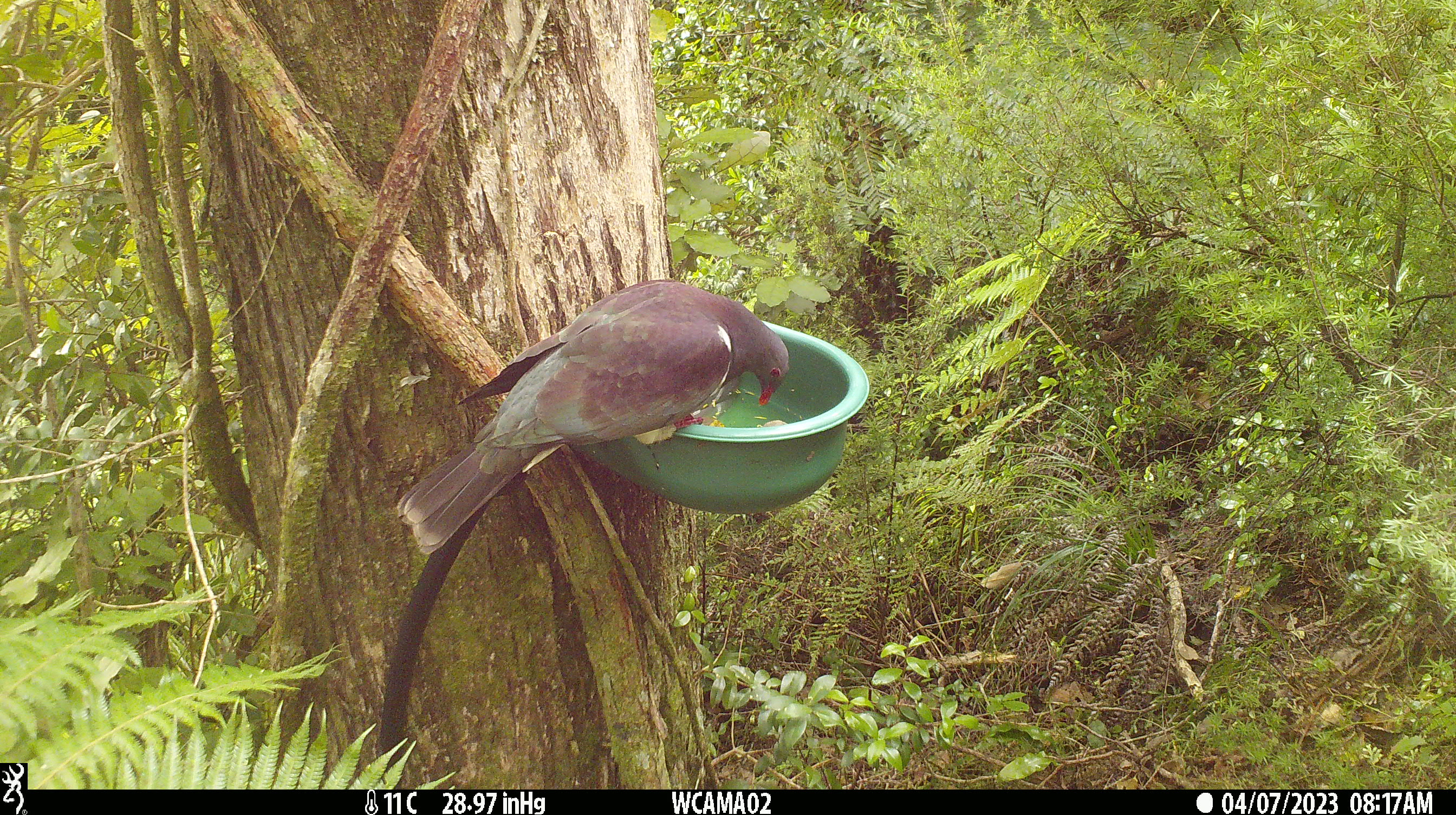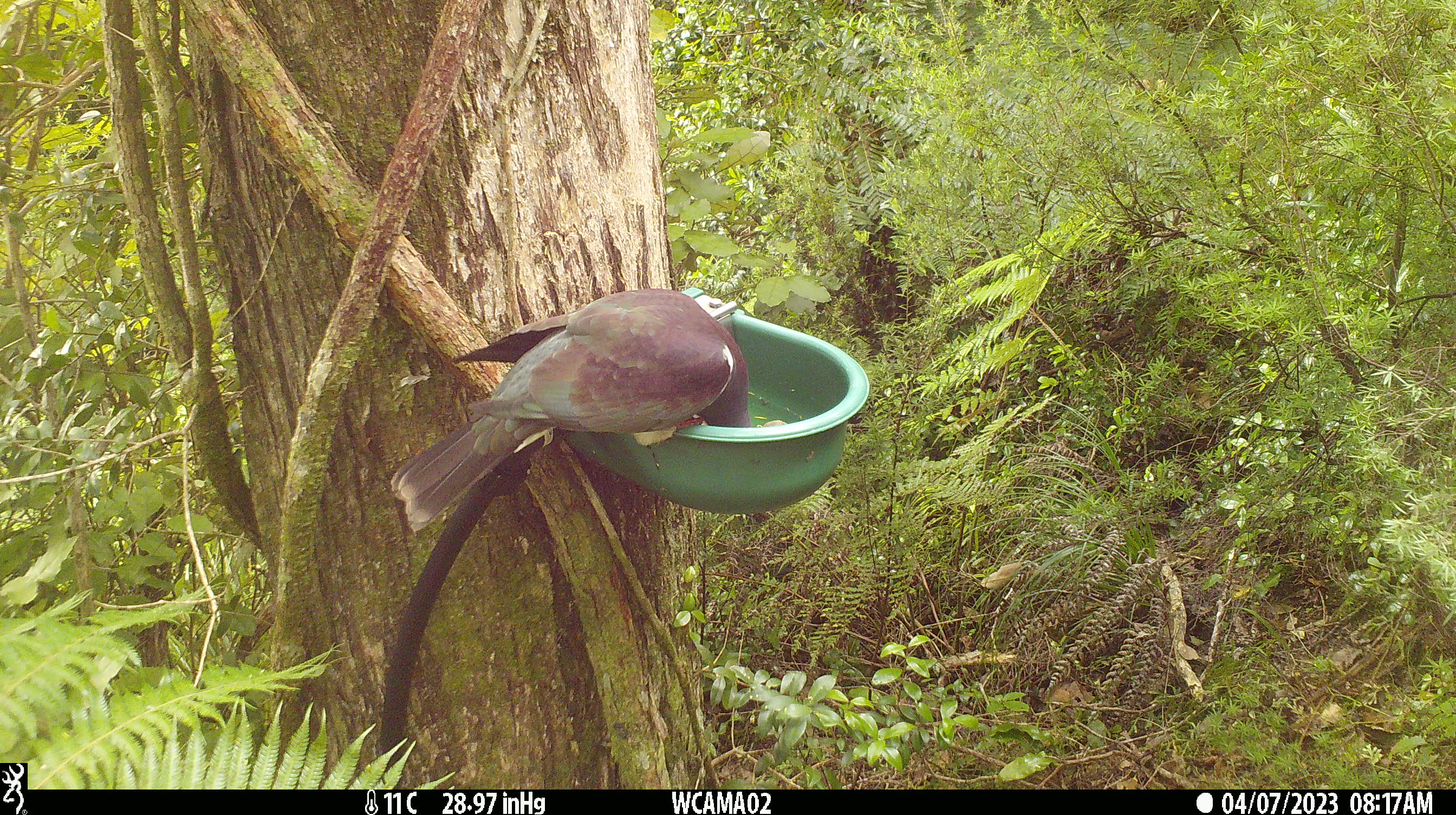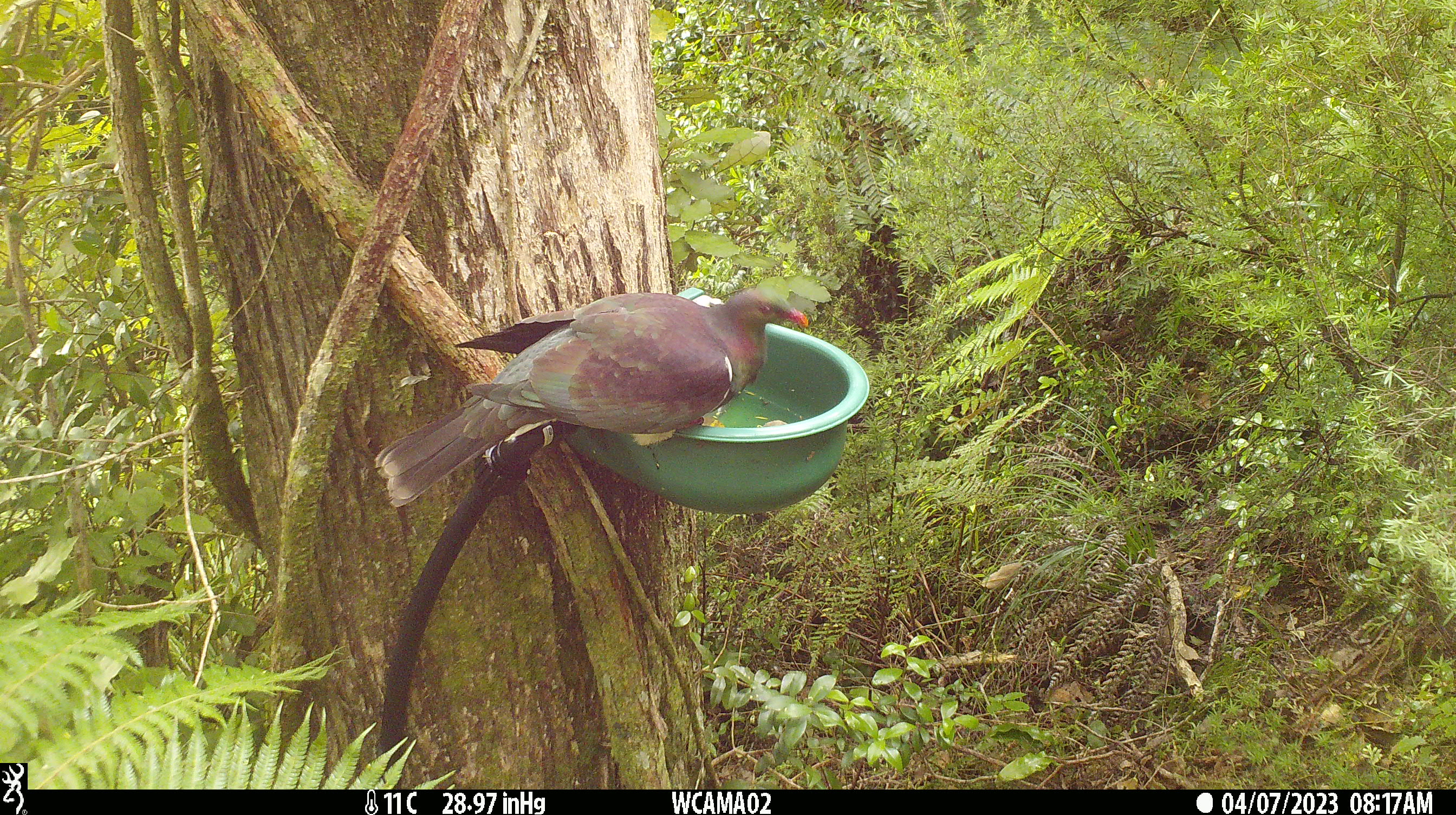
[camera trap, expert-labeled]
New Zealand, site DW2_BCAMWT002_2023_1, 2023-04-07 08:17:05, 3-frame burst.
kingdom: Animalia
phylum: Chordata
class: Aves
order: Columbiformes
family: Columbidae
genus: Hemiphaga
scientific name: Hemiphaga novaeseelandiae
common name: new zealand pigeon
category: kereru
Kereru (new zealand pigeon) (Hemiphaga novaeseelandiae).